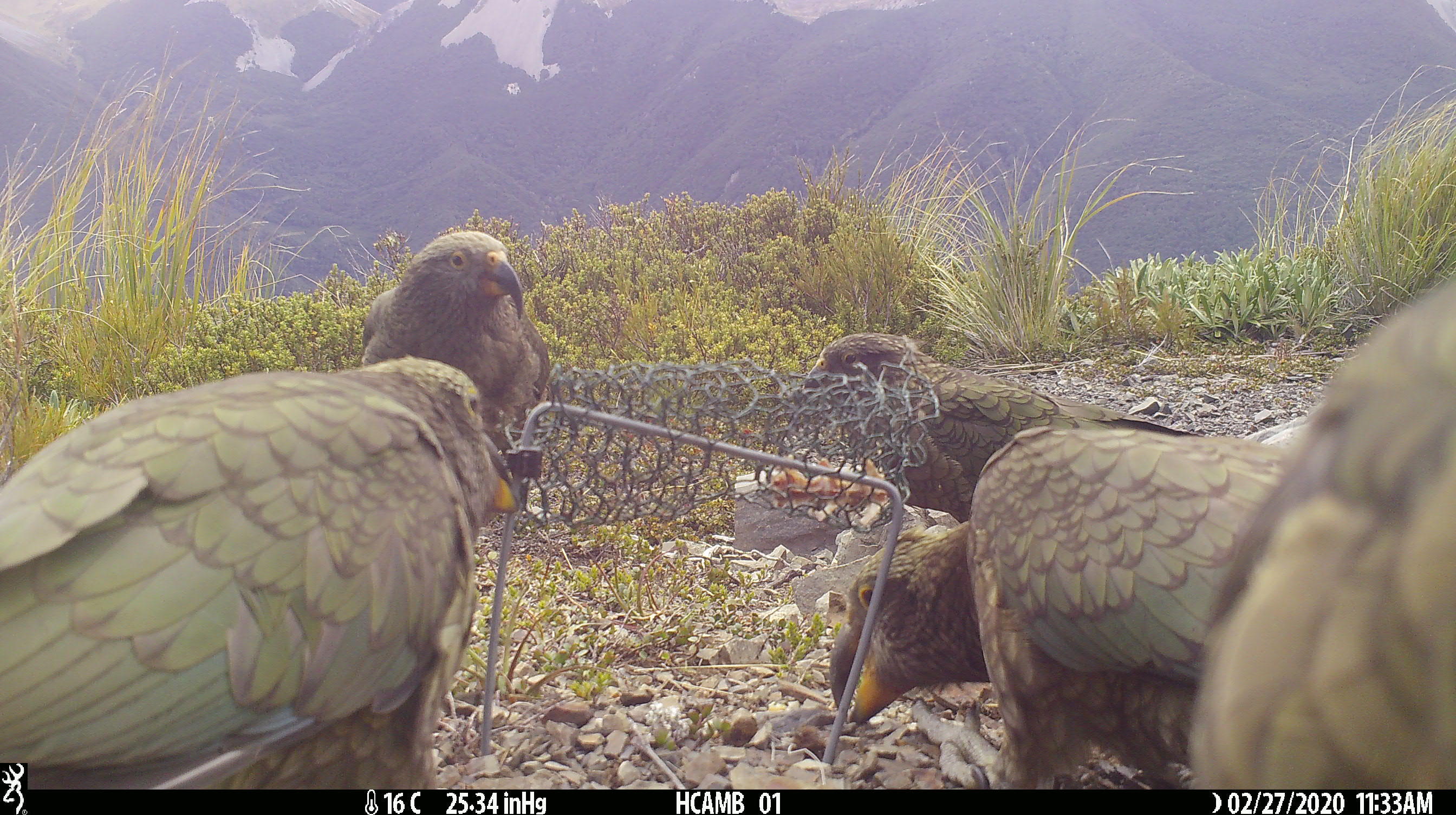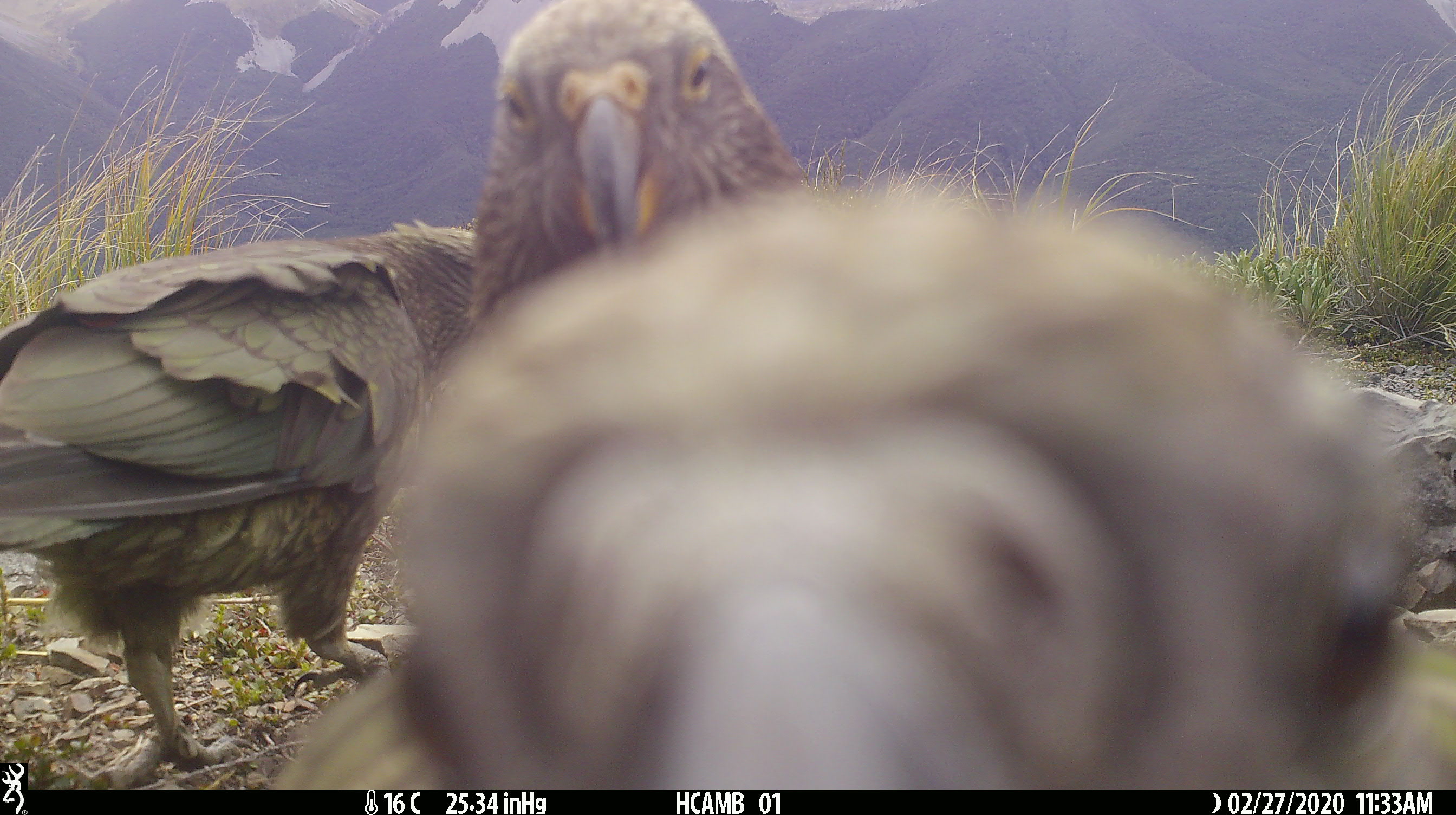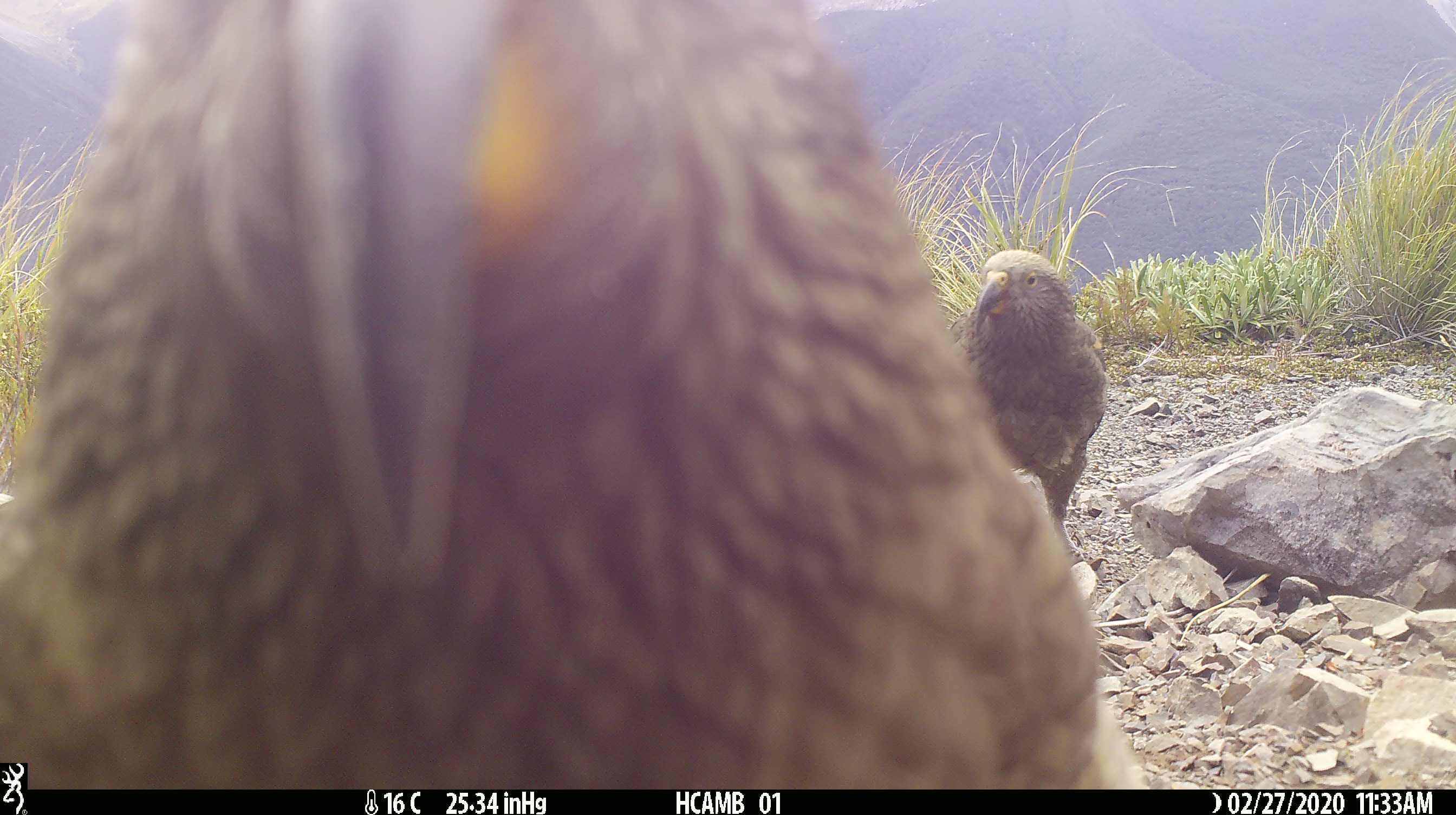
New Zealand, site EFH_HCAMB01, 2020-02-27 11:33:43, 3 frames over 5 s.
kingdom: Animalia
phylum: Chordata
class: Aves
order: Psittaciformes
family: Strigopidae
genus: Nestor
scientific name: Nestor notabilis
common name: kea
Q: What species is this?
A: Kea (Nestor notabilis).